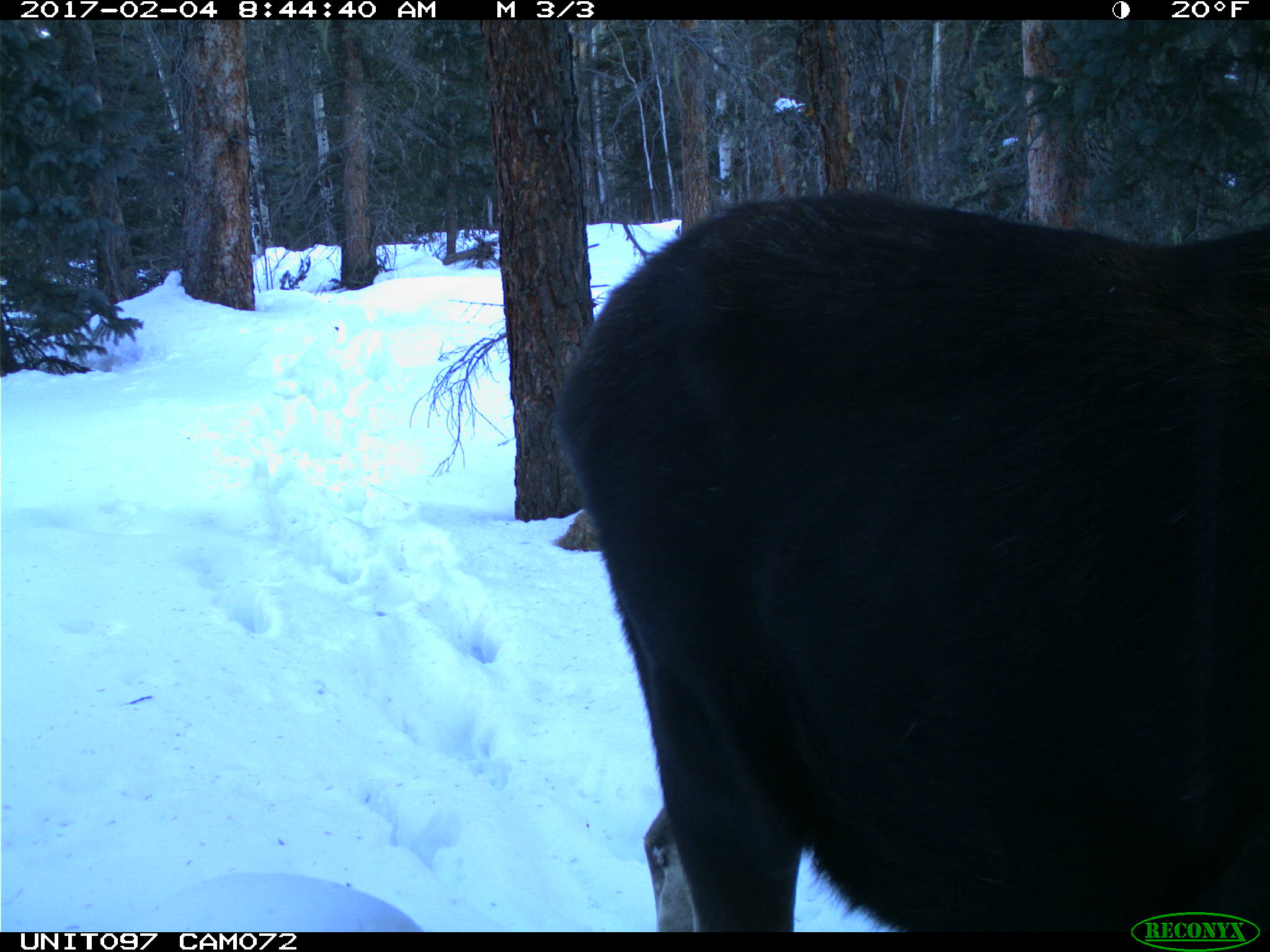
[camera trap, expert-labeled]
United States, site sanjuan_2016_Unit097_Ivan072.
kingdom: Animalia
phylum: Chordata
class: Mammalia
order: Artiodactyla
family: Cervidae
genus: Alces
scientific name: Alces alces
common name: moose